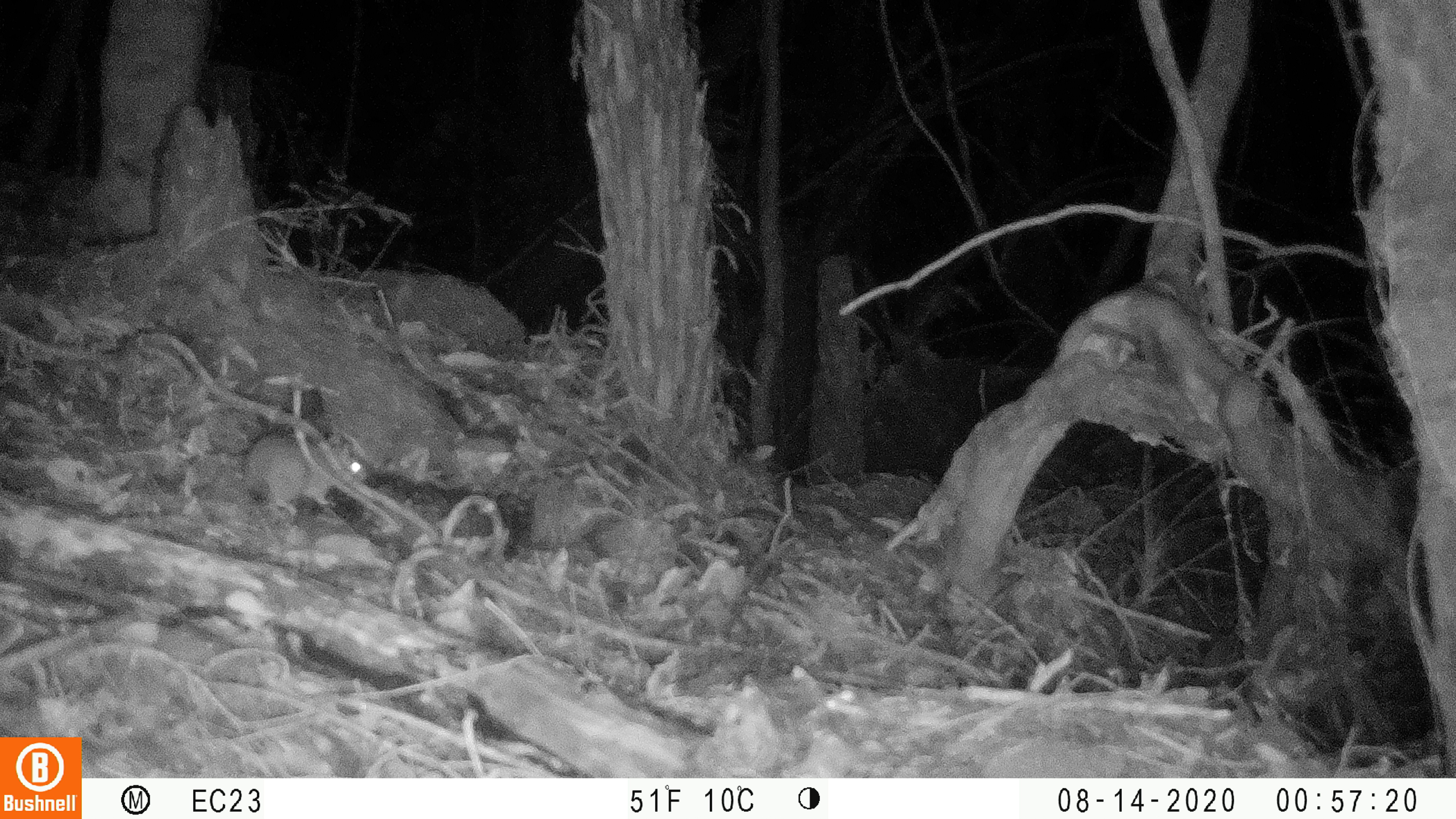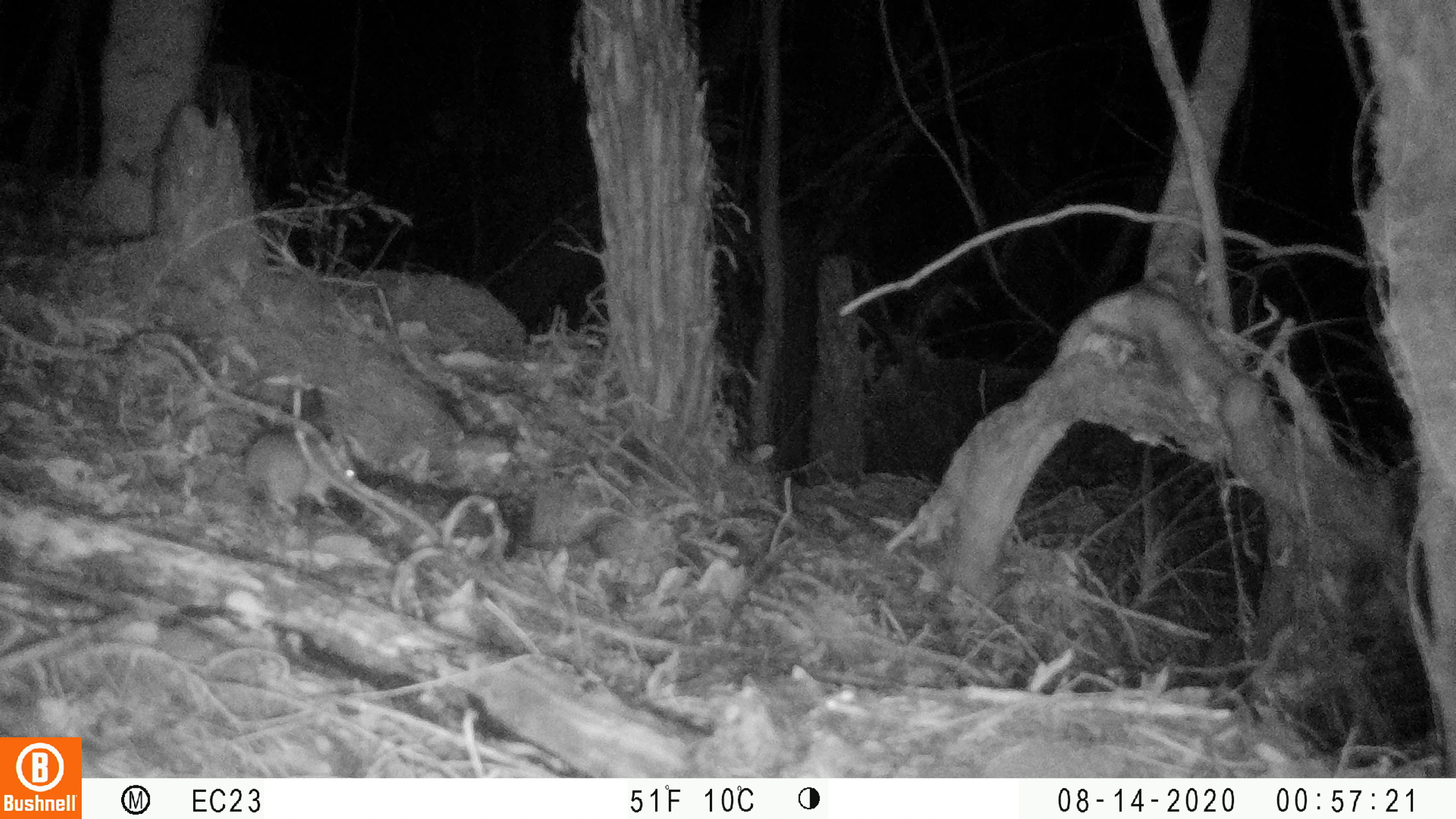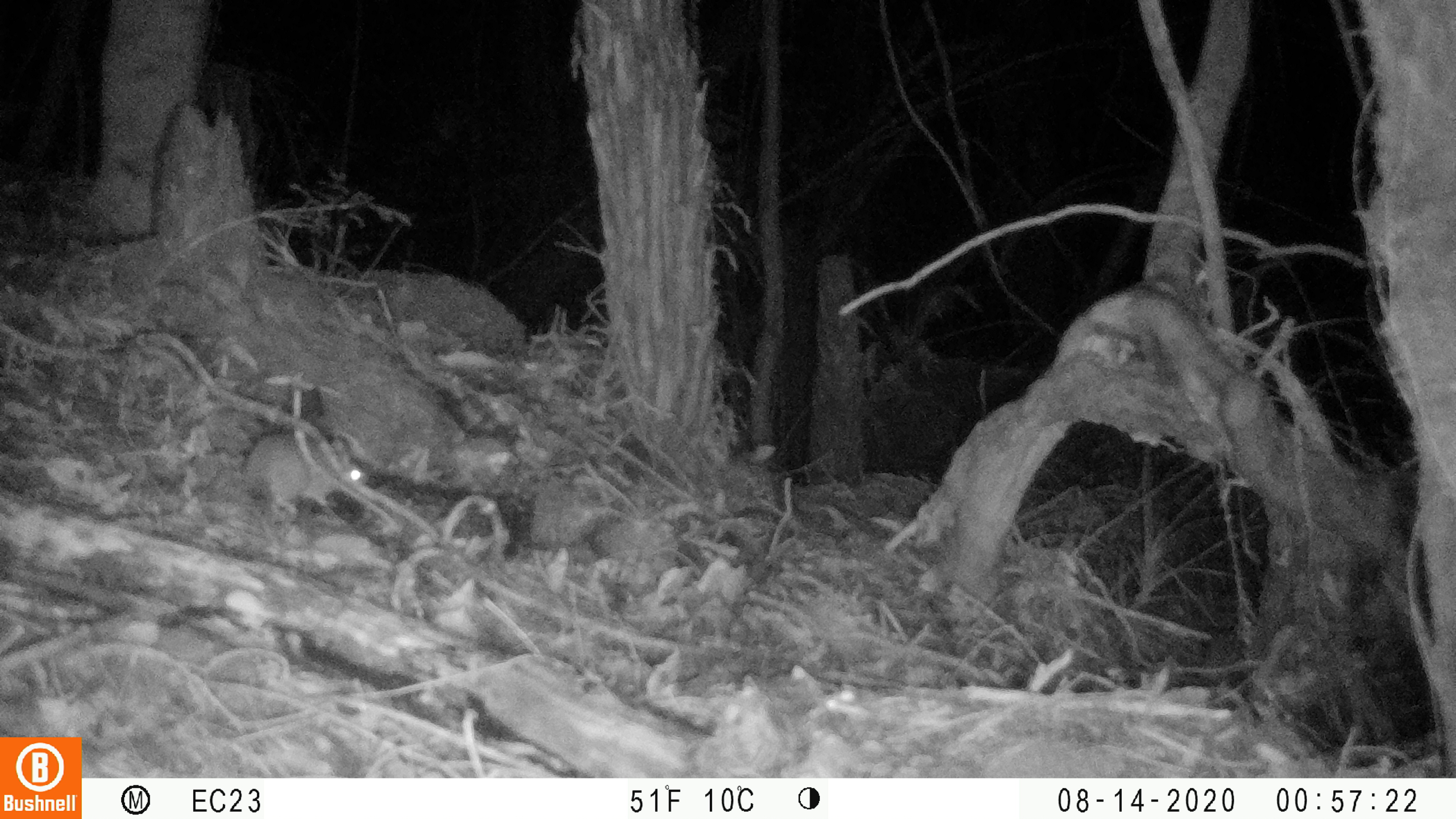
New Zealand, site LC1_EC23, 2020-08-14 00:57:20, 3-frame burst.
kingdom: Animalia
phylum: Chordata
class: Mammalia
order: Rodentia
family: Muridae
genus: Rattus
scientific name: Rattus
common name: rat